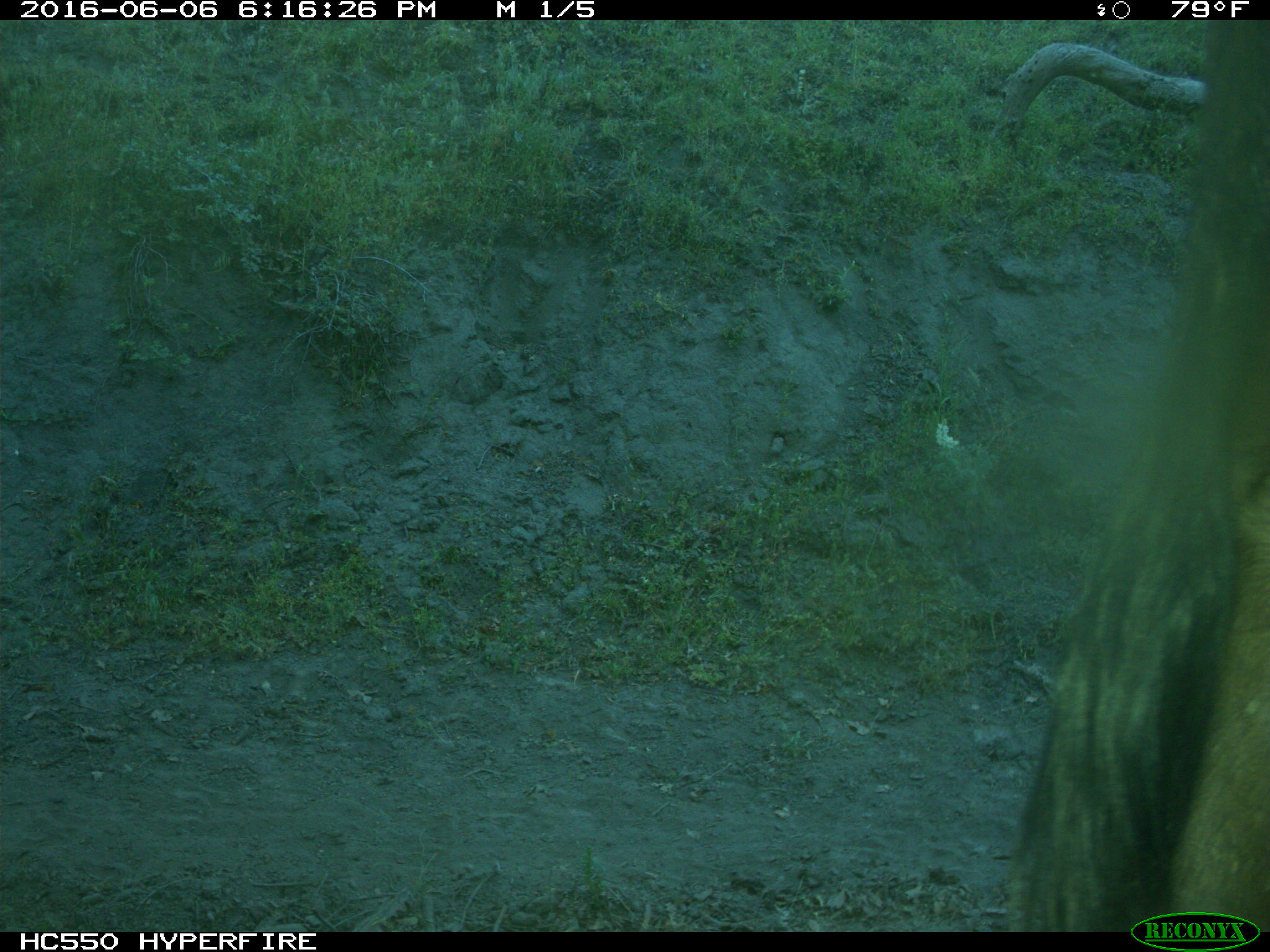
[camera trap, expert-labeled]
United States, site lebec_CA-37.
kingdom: Animalia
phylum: Chordata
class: Mammalia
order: Artiodactyla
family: Bovidae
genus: Bos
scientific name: Bos taurus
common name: domestic cow